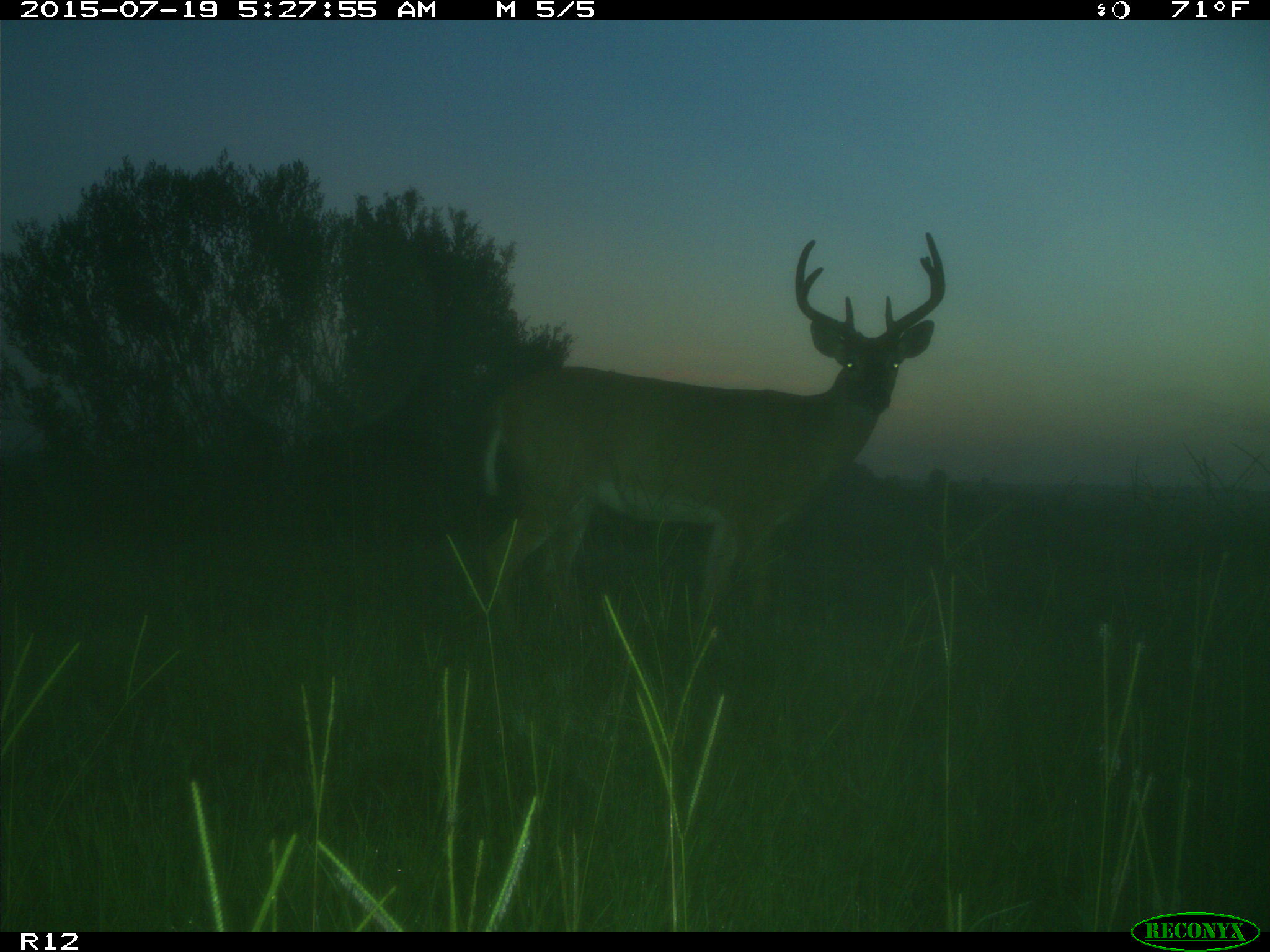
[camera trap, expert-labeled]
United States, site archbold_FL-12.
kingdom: Animalia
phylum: Chordata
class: Mammalia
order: Artiodactyla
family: Cervidae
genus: Odocoileus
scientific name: Odocoileus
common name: deer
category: unidentified deer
Unidentified deer (deer) (Odocoileus).